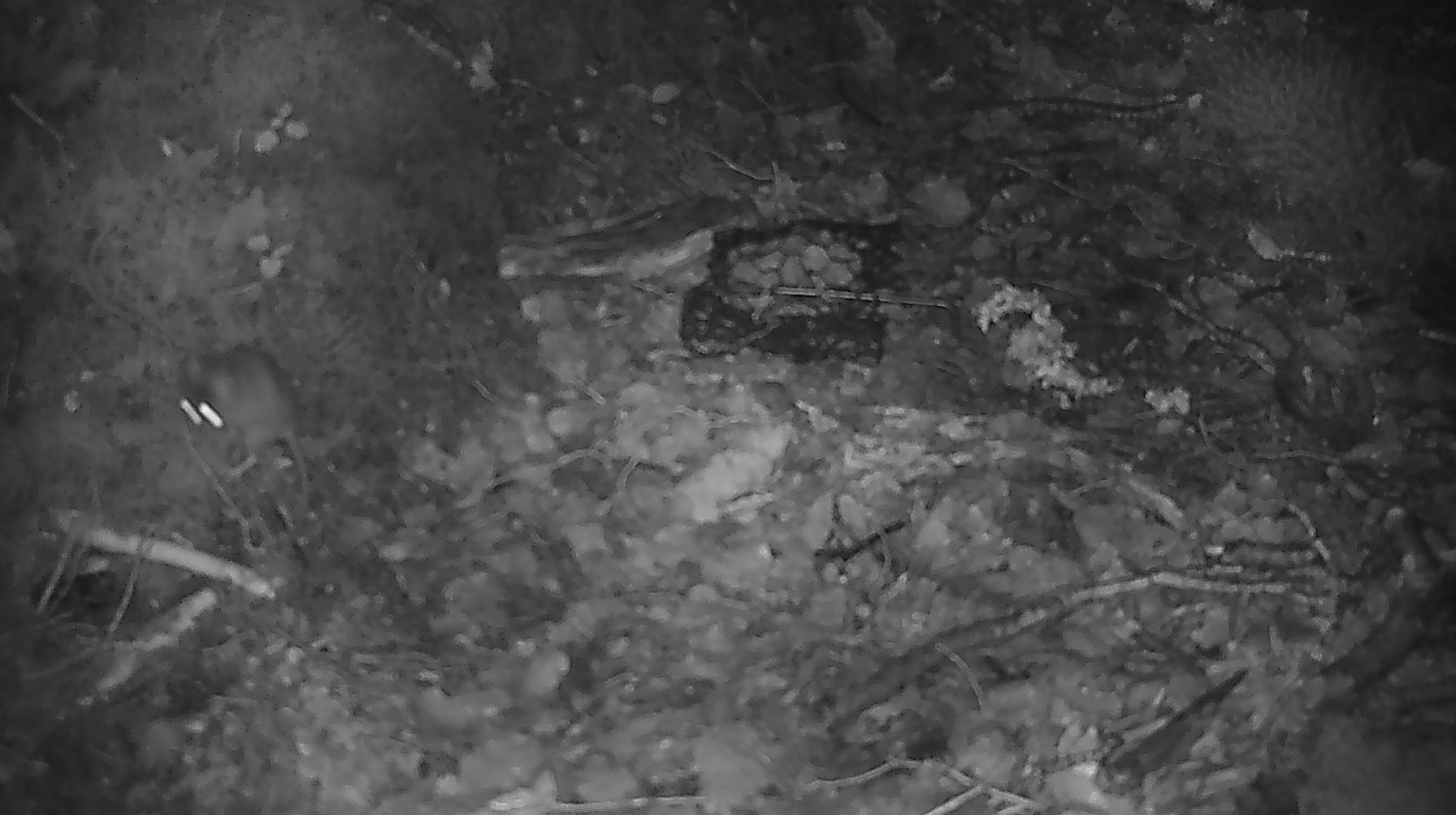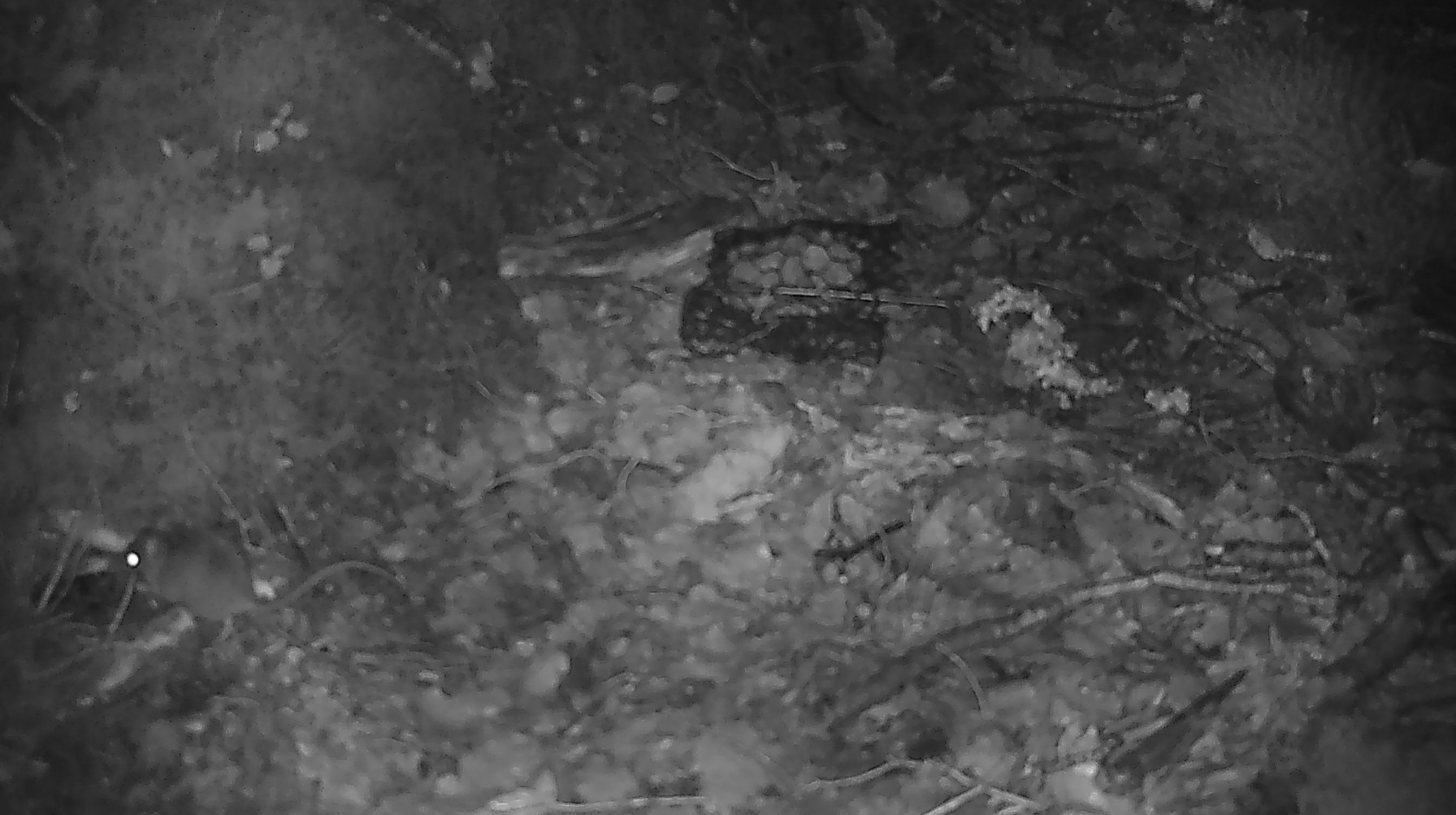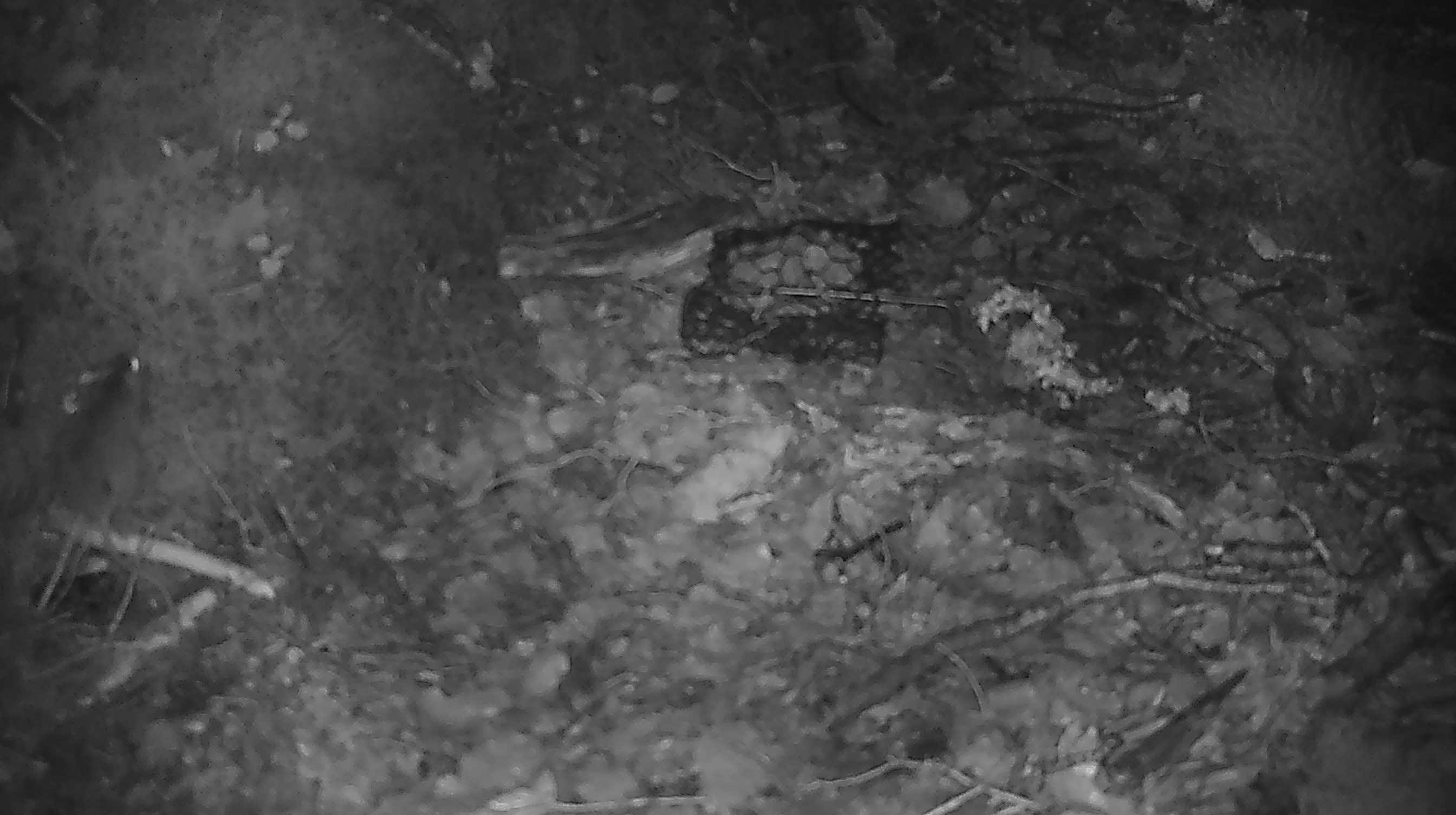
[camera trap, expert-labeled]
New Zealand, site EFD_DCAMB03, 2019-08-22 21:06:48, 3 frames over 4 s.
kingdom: Animalia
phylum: Chordata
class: Mammalia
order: Rodentia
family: Muridae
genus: Mus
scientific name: Mus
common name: mouse